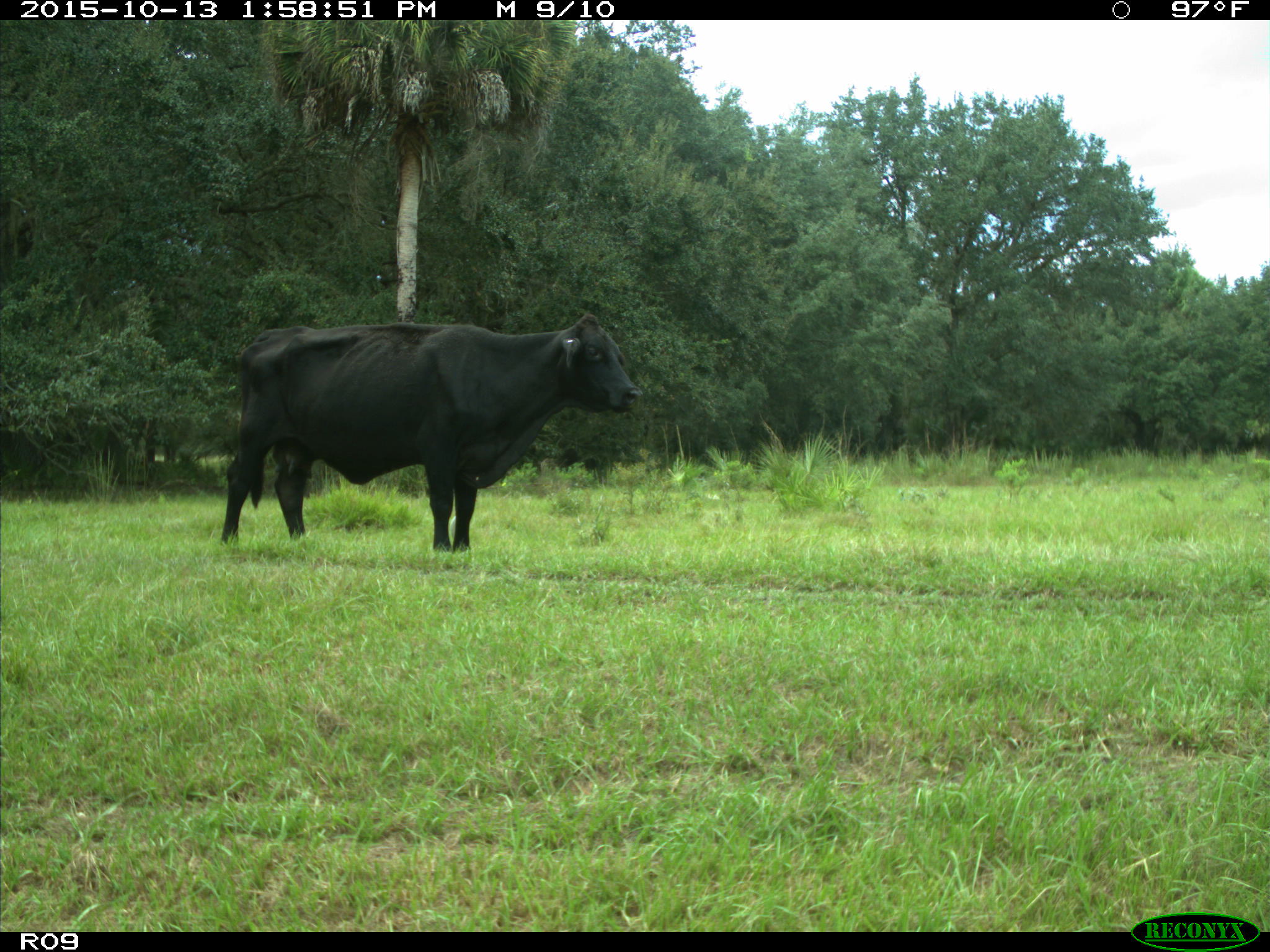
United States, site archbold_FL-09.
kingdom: Animalia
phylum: Chordata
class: Mammalia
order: Artiodactyla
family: Bovidae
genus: Bos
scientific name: Bos taurus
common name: domestic cow